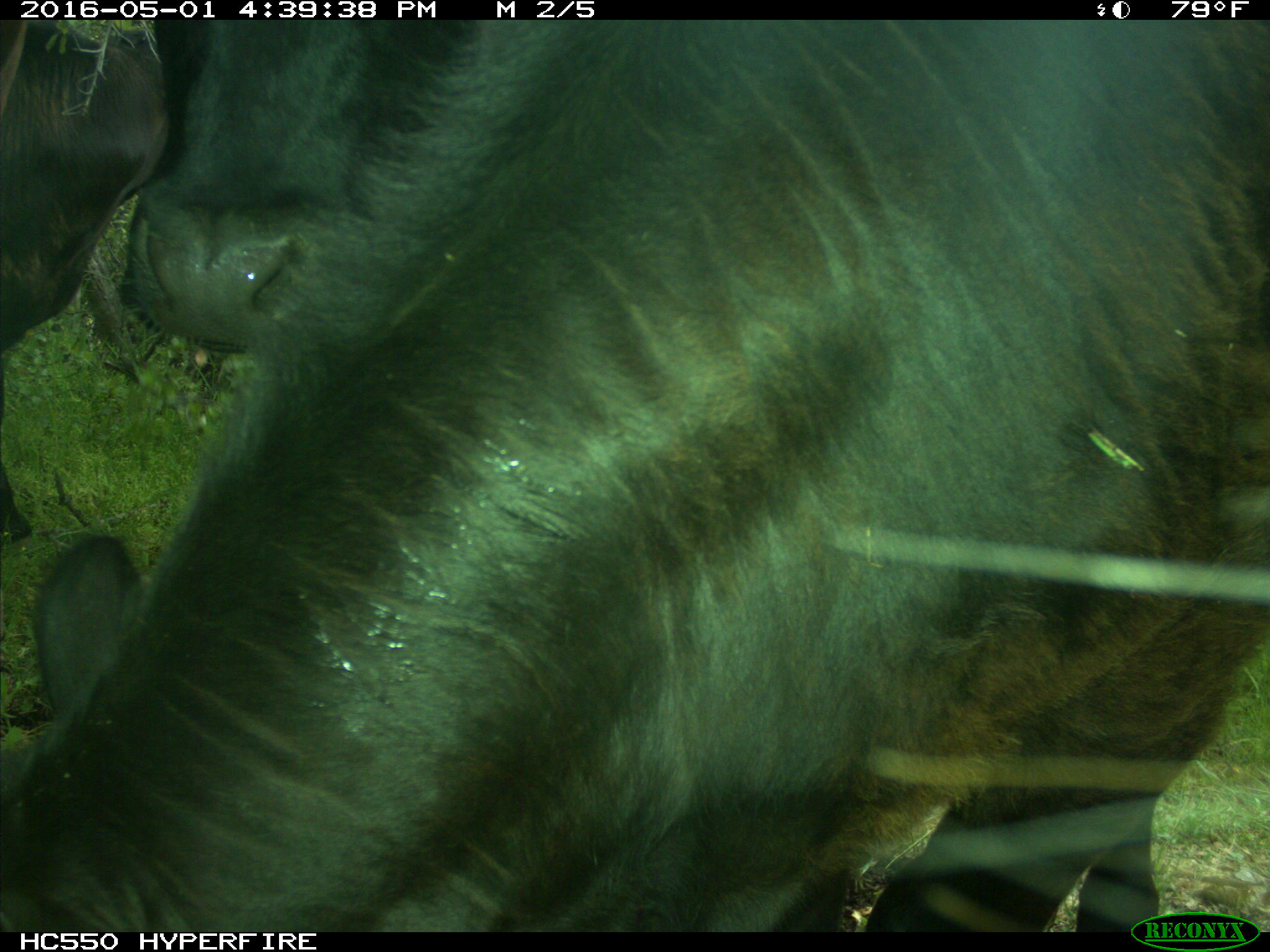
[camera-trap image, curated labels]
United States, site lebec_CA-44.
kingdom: Animalia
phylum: Chordata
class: Mammalia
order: Artiodactyla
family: Bovidae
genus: Bos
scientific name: Bos taurus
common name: domestic cow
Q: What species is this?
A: Bos taurus (domestic cow).